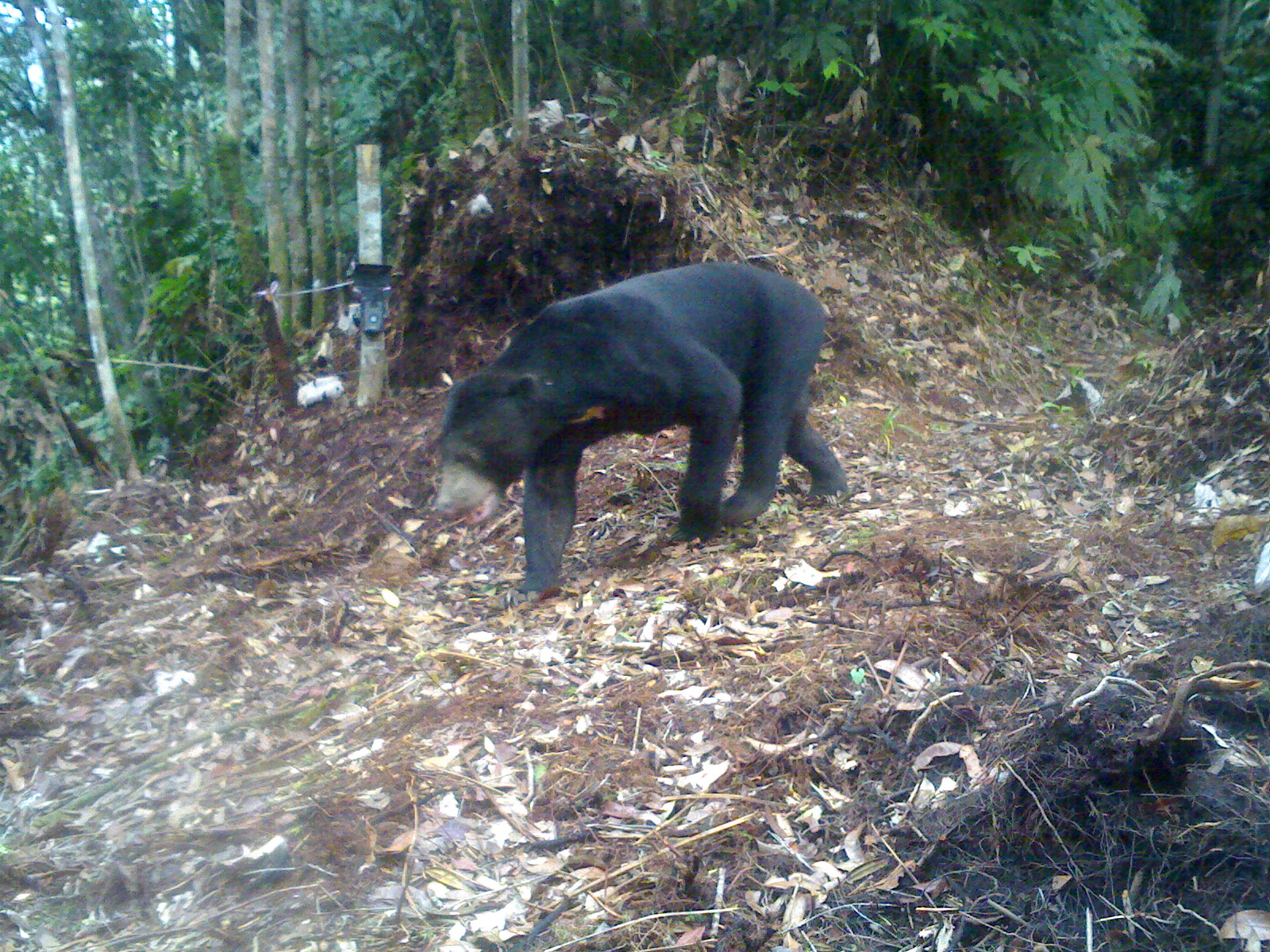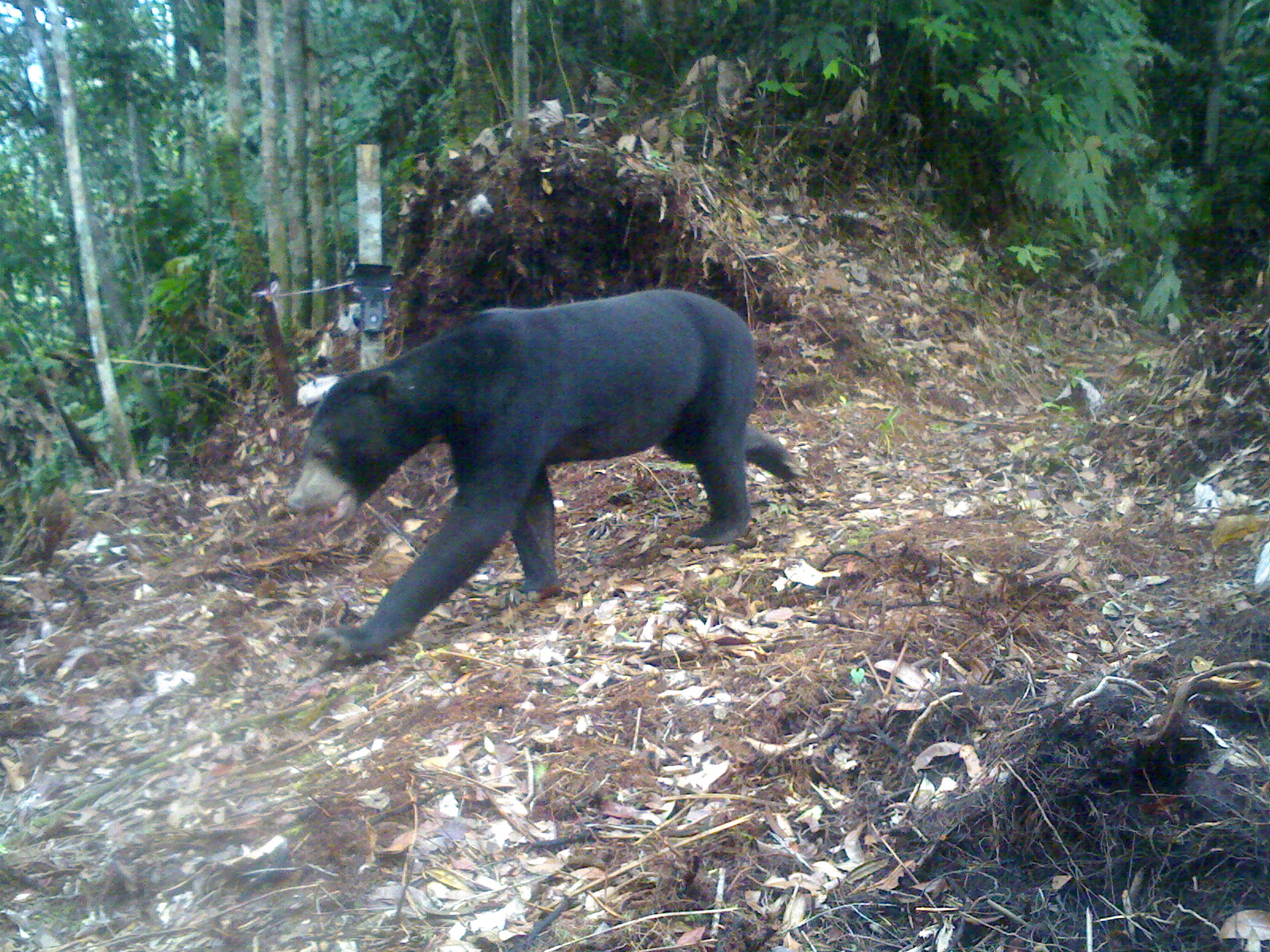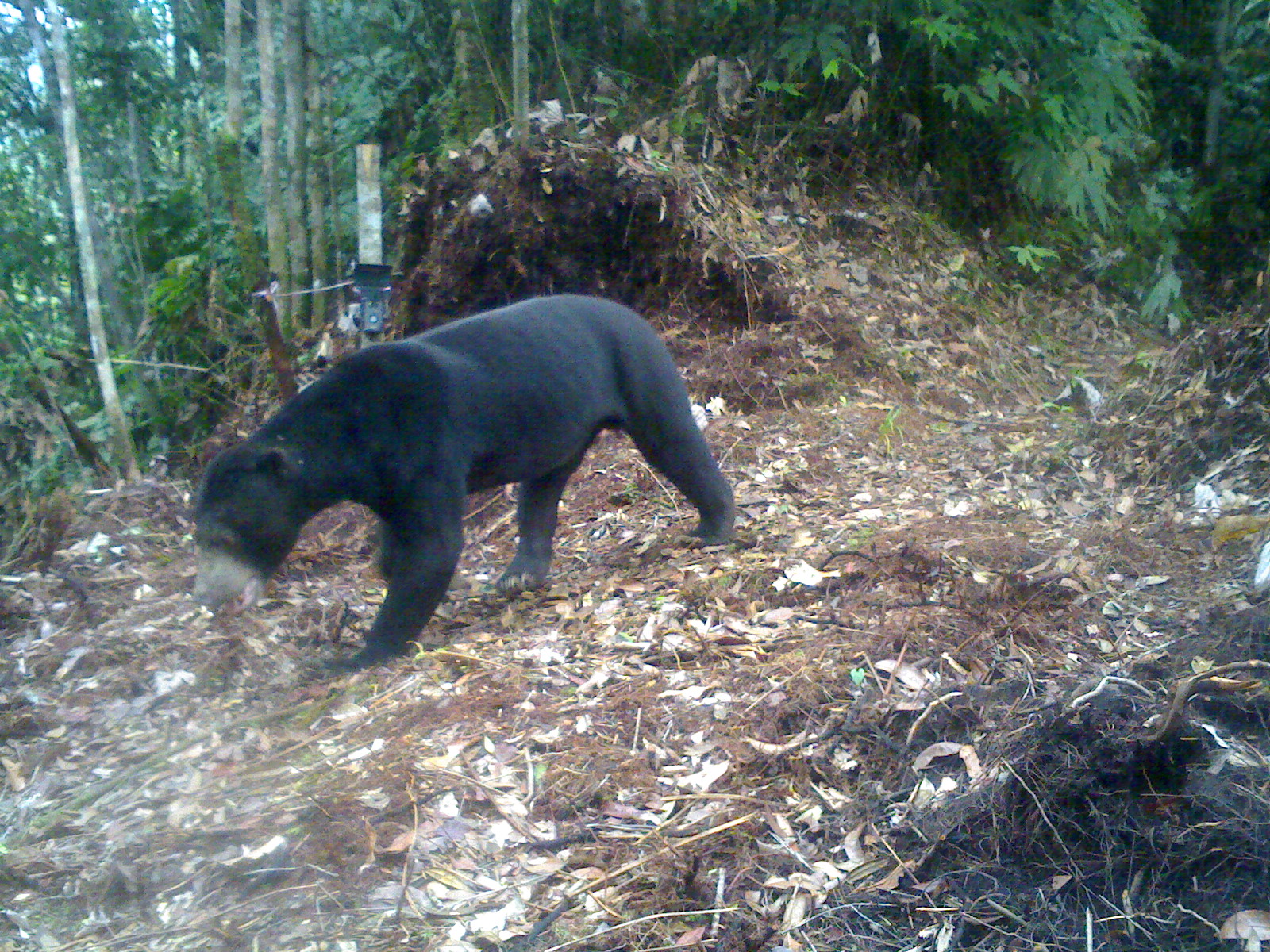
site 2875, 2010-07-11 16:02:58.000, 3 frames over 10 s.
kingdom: Animalia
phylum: Chordata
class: Mammalia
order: Carnivora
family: Ursidae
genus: Helarctos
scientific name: Helarctos malayanus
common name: sun bear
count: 1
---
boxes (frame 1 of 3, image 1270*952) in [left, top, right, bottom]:
helarctos malayanus: [429, 260, 851, 593]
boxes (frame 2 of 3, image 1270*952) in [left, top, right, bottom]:
helarctos malayanus: [285, 286, 803, 657]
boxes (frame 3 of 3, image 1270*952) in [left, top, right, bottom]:
helarctos malayanus: [184, 291, 736, 672]